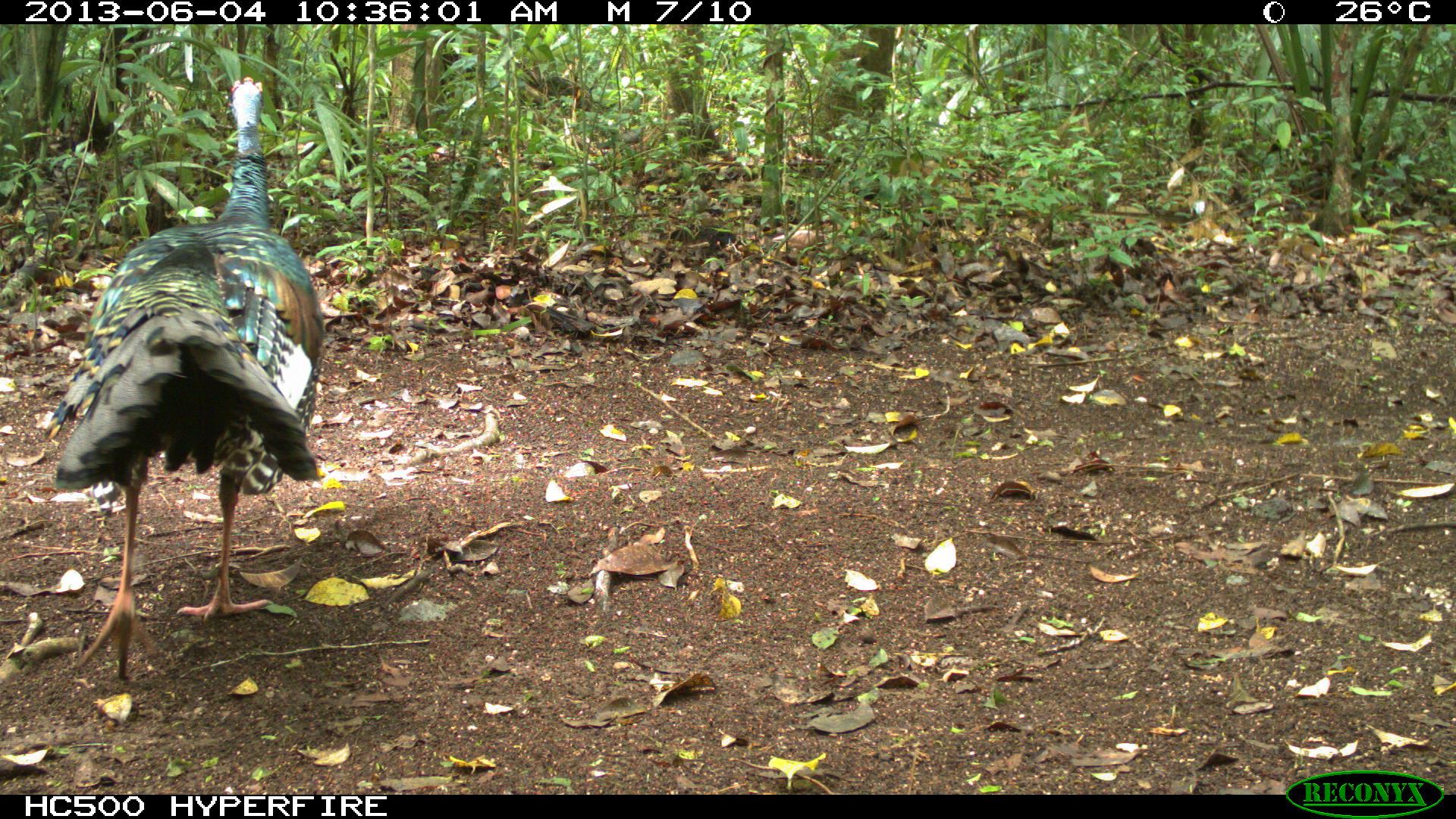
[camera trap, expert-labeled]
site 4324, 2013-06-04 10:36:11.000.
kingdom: Animalia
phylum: Chordata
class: Aves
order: Galliformes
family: Phasianidae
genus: Meleagris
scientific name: Meleagris ocellata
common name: ocellated turkey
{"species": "Meleagris ocellata (ocellated turkey)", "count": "1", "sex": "male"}